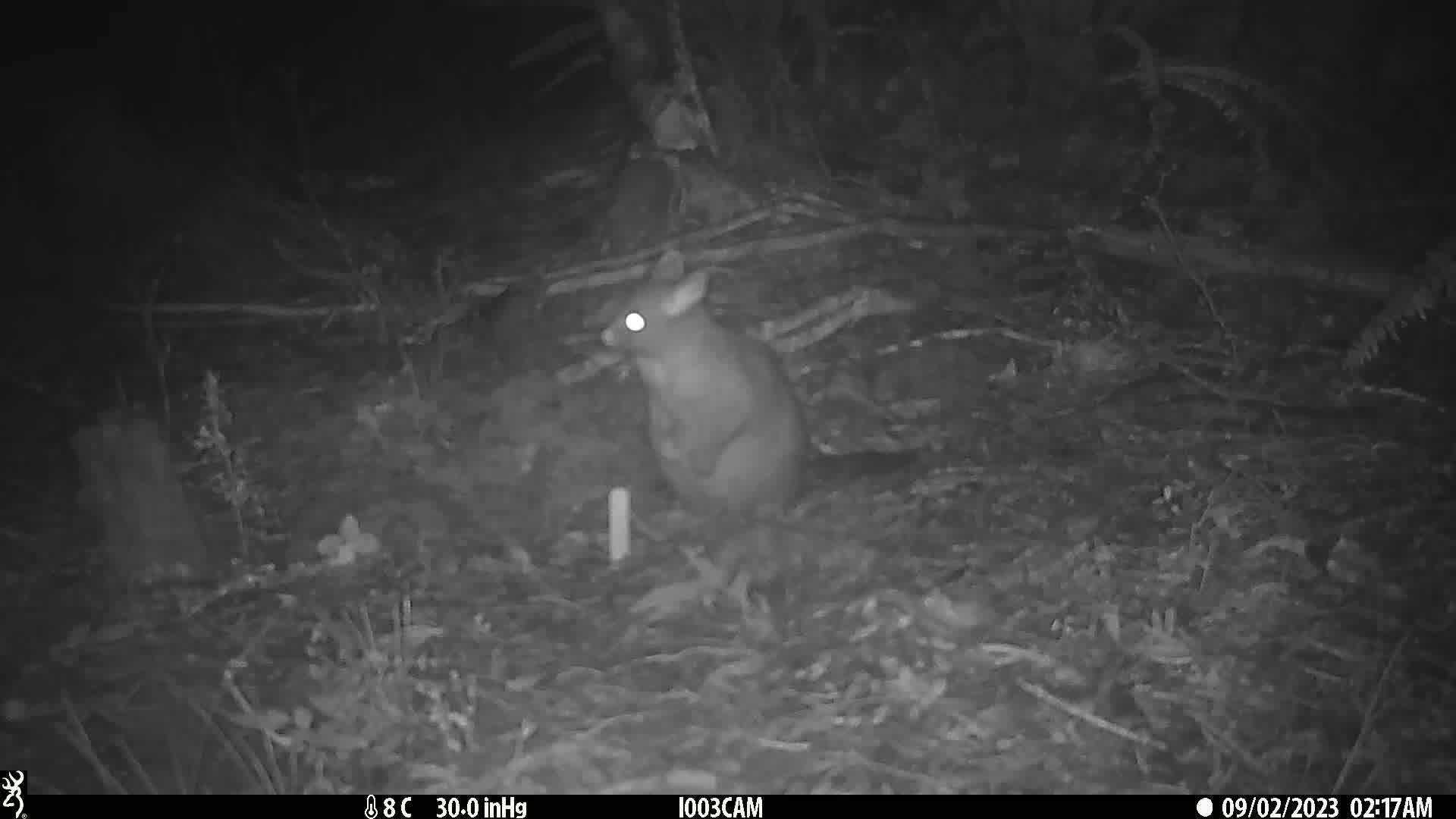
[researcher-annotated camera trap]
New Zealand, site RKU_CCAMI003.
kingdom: Animalia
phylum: Chordata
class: Mammalia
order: Diprotodontia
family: Phalangeridae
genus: Trichosurus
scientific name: Trichosurus vulpecula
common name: common brushtail possum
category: possum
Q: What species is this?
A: Possum (common brushtail possum) (Trichosurus vulpecula).